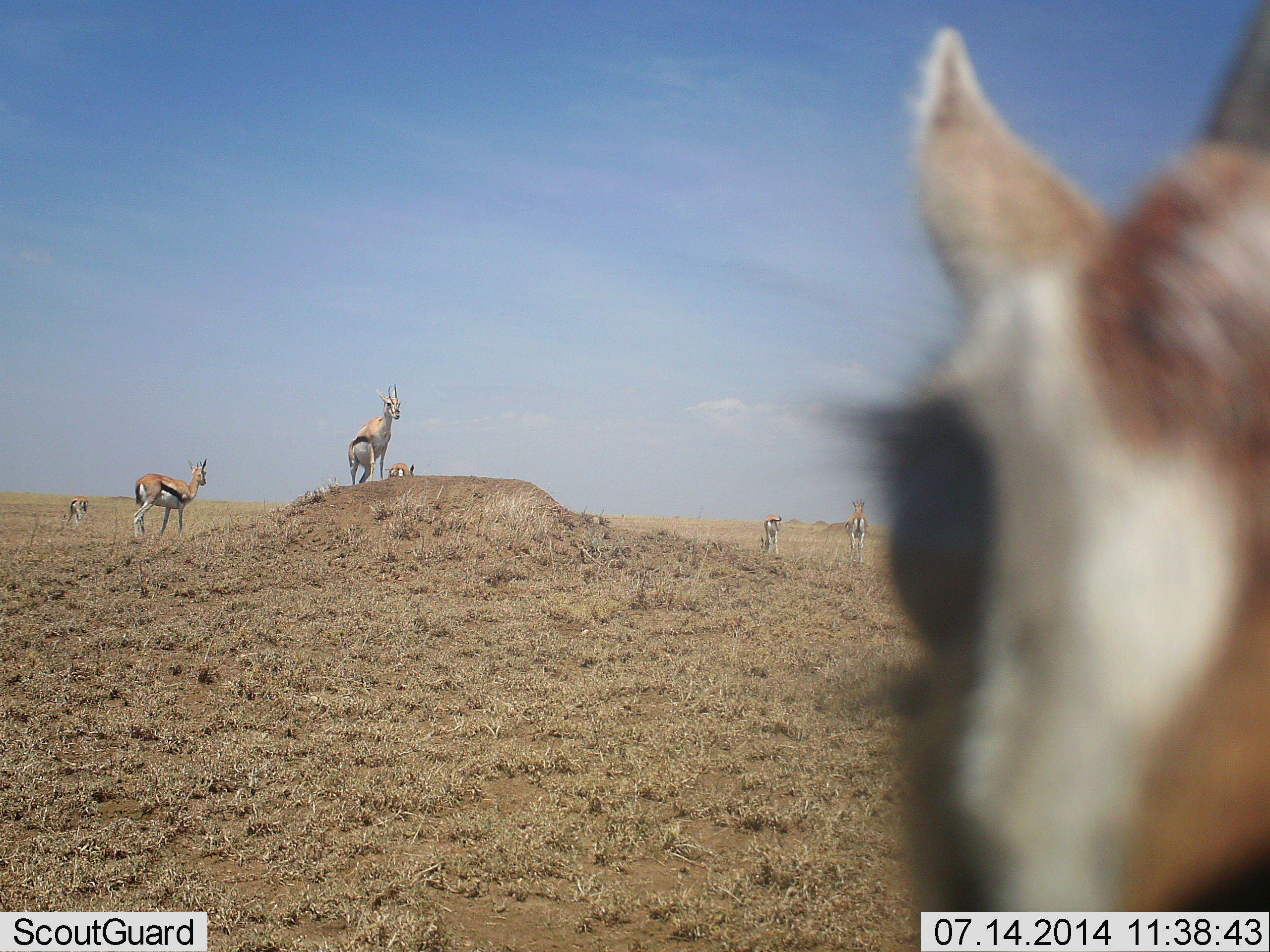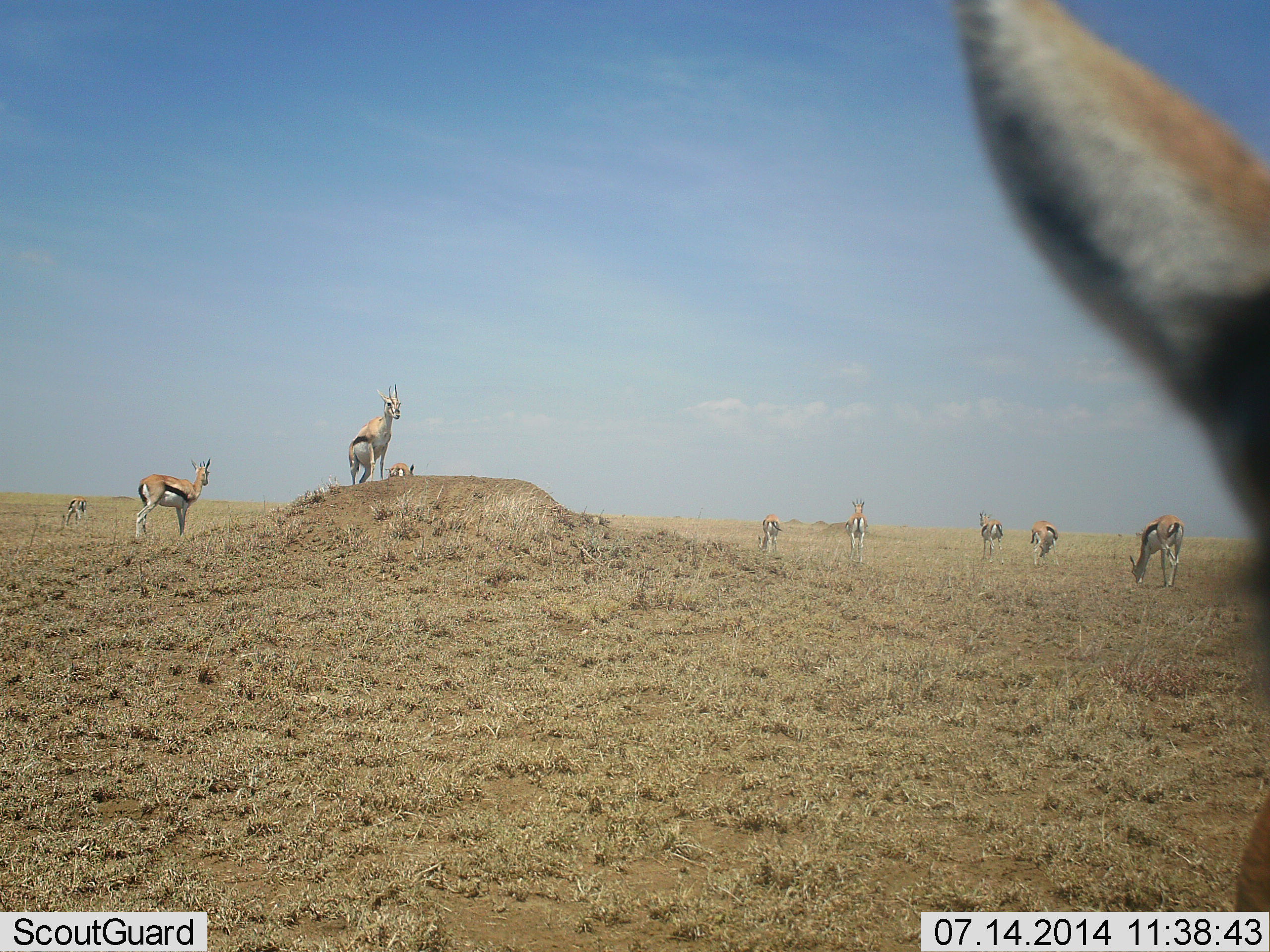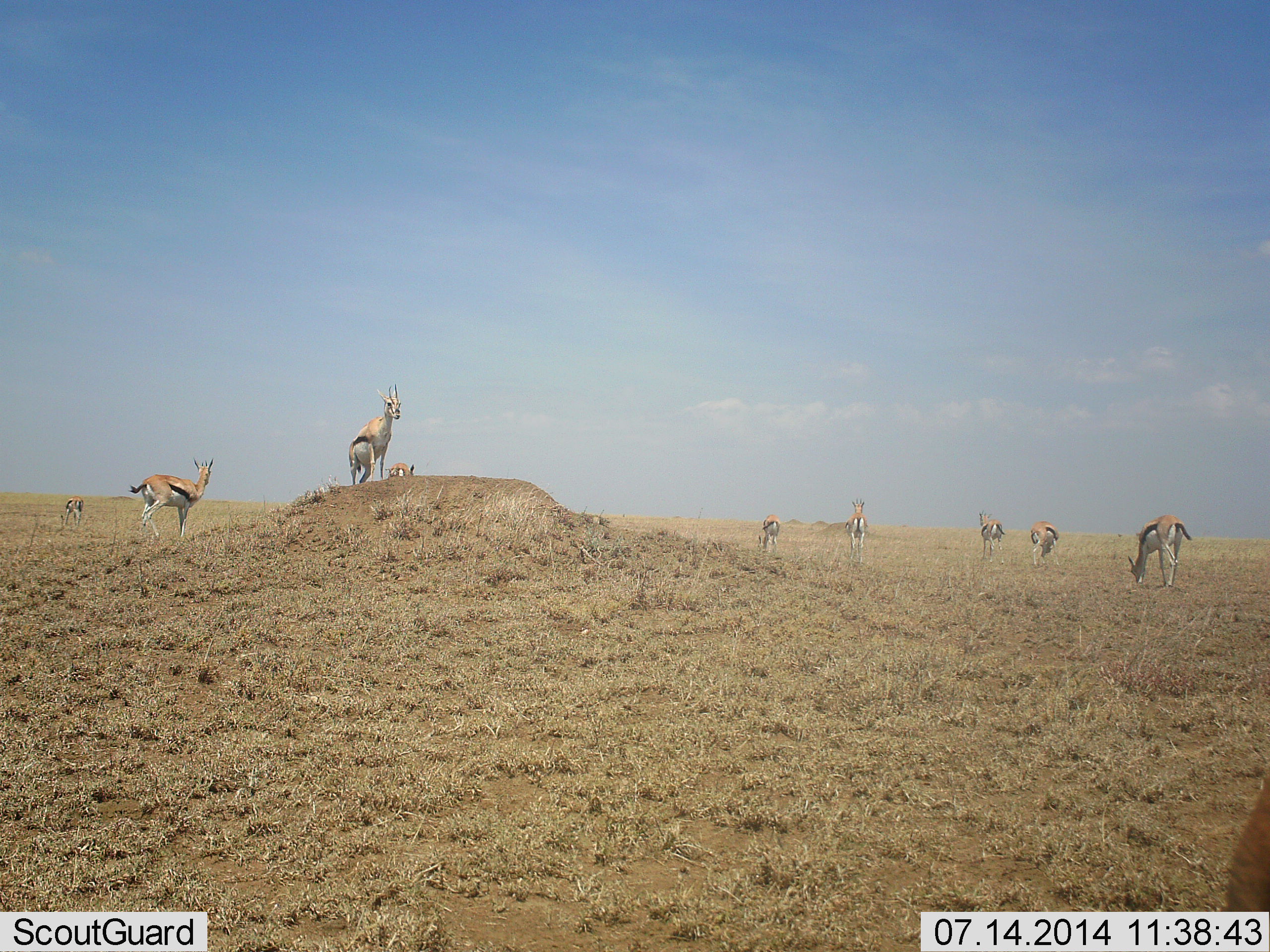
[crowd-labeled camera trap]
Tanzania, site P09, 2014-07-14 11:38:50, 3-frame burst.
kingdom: Animalia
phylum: Chordata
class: Mammalia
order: Artiodactyla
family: Bovidae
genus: Eudorcas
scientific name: Eudorcas thomsonii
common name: thomson's gazelle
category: gazellethomsons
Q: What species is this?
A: Gazellethomsons (thomson's gazelle) (Eudorcas thomsonii).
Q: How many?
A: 10.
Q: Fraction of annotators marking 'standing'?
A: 90%.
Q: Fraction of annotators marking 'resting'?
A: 0%.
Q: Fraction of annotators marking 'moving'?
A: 20%.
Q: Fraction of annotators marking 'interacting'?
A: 10%.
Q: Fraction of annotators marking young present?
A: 0%.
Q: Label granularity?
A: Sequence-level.